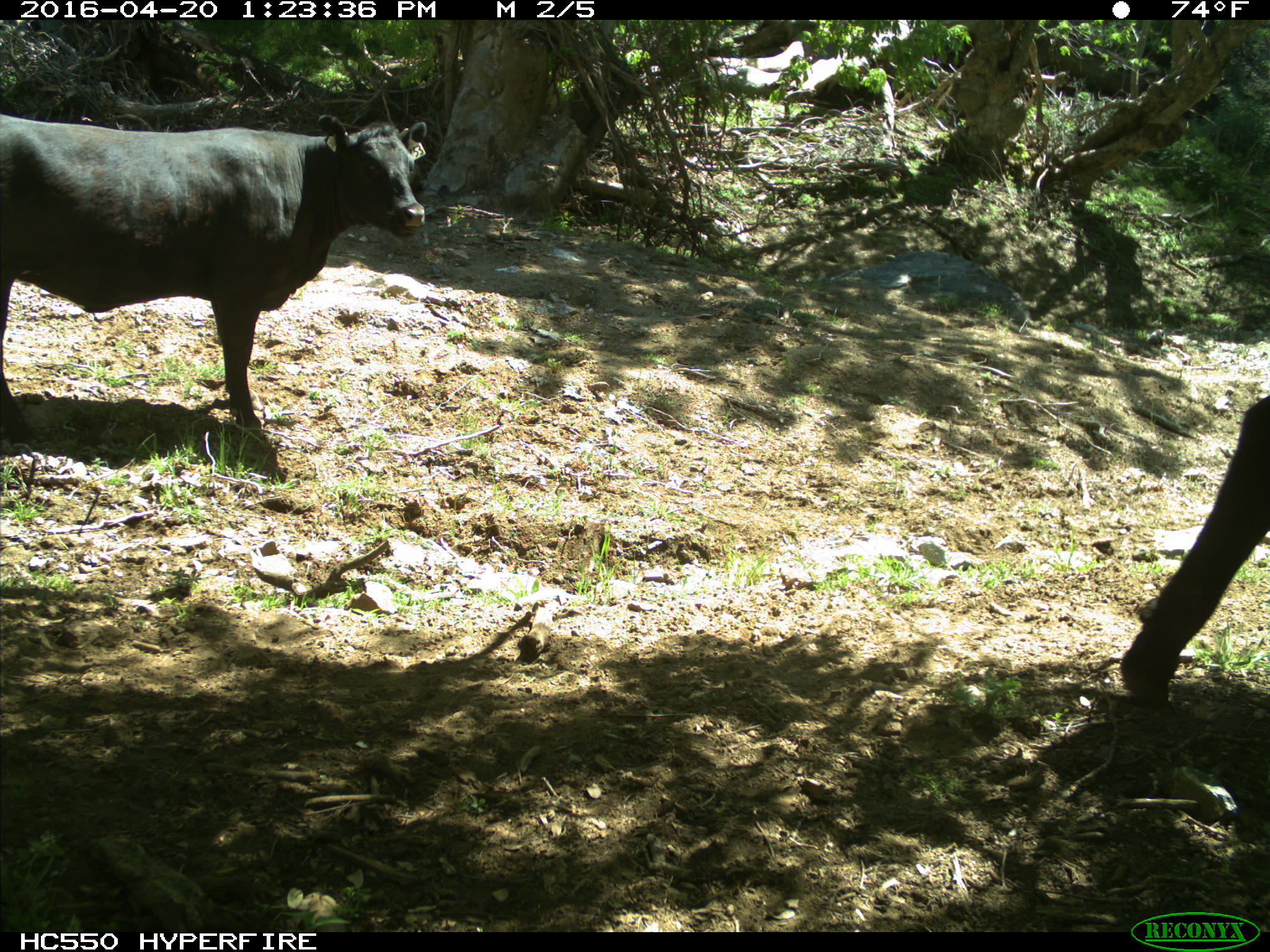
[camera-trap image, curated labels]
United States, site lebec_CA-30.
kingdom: Animalia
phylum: Chordata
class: Mammalia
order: Artiodactyla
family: Bovidae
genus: Bos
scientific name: Bos taurus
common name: domestic cow